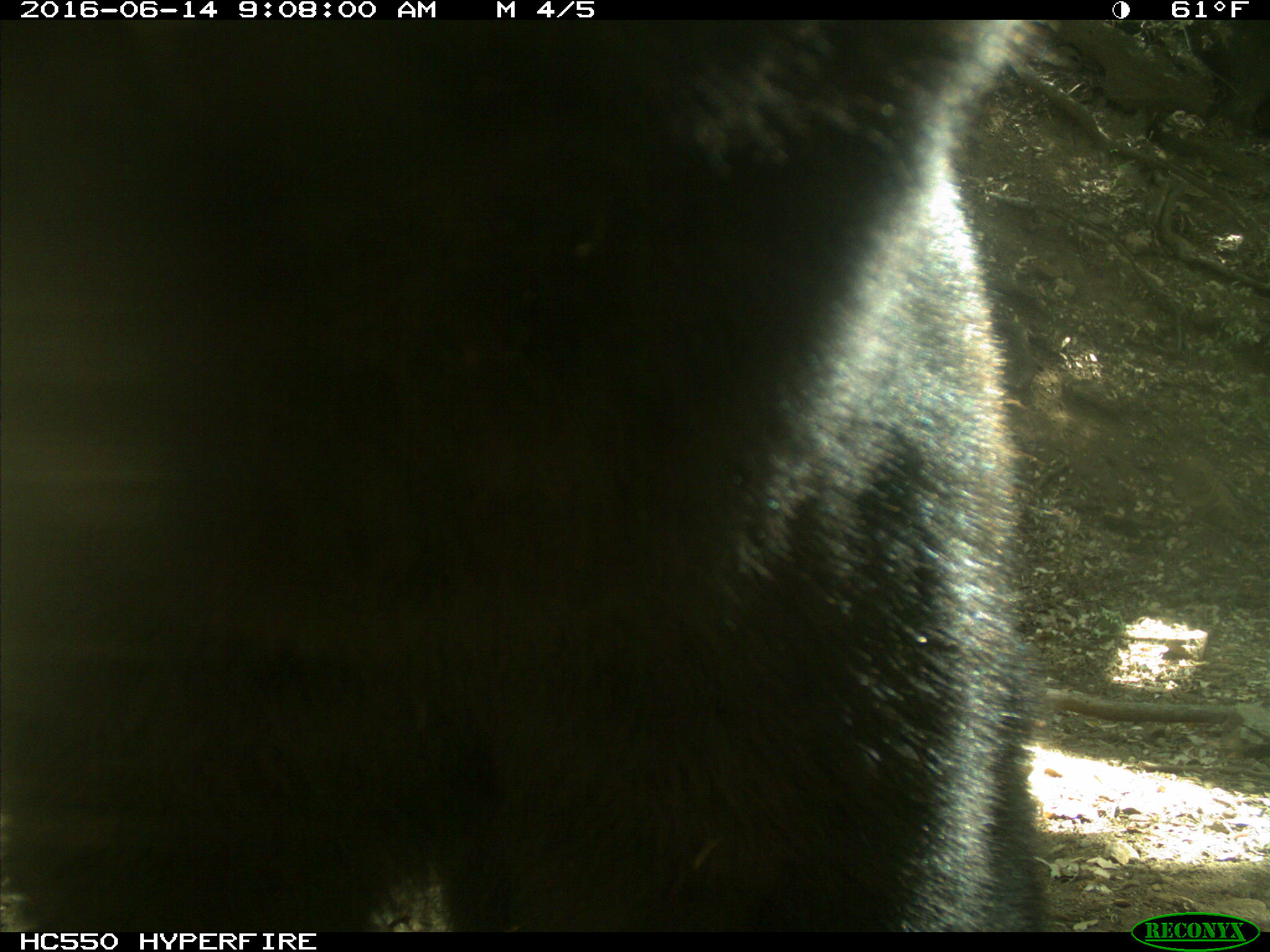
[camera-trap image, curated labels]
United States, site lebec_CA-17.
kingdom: Animalia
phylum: Chordata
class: Mammalia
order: Carnivora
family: Ursidae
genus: Ursus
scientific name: Ursus americanus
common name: american black bear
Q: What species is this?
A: Ursus americanus (american black bear).